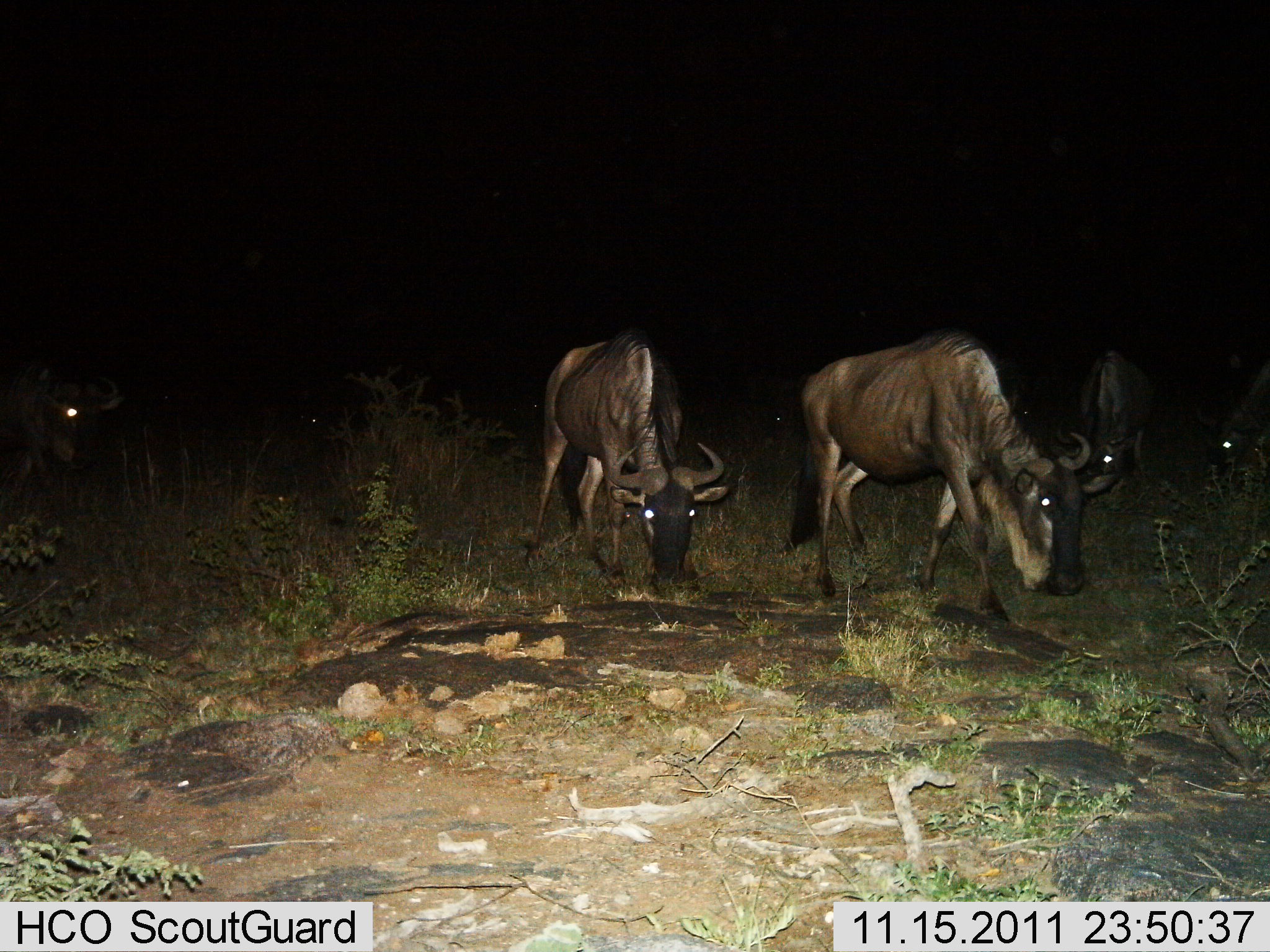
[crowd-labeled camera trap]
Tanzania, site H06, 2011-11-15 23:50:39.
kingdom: Animalia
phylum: Chordata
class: Mammalia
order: Artiodactyla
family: Bovidae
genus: Connochaetes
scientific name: Connochaetes taurinus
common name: blue wildebeest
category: wildebeest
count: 5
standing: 40%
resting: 0%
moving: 47%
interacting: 0%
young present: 0%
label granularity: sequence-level